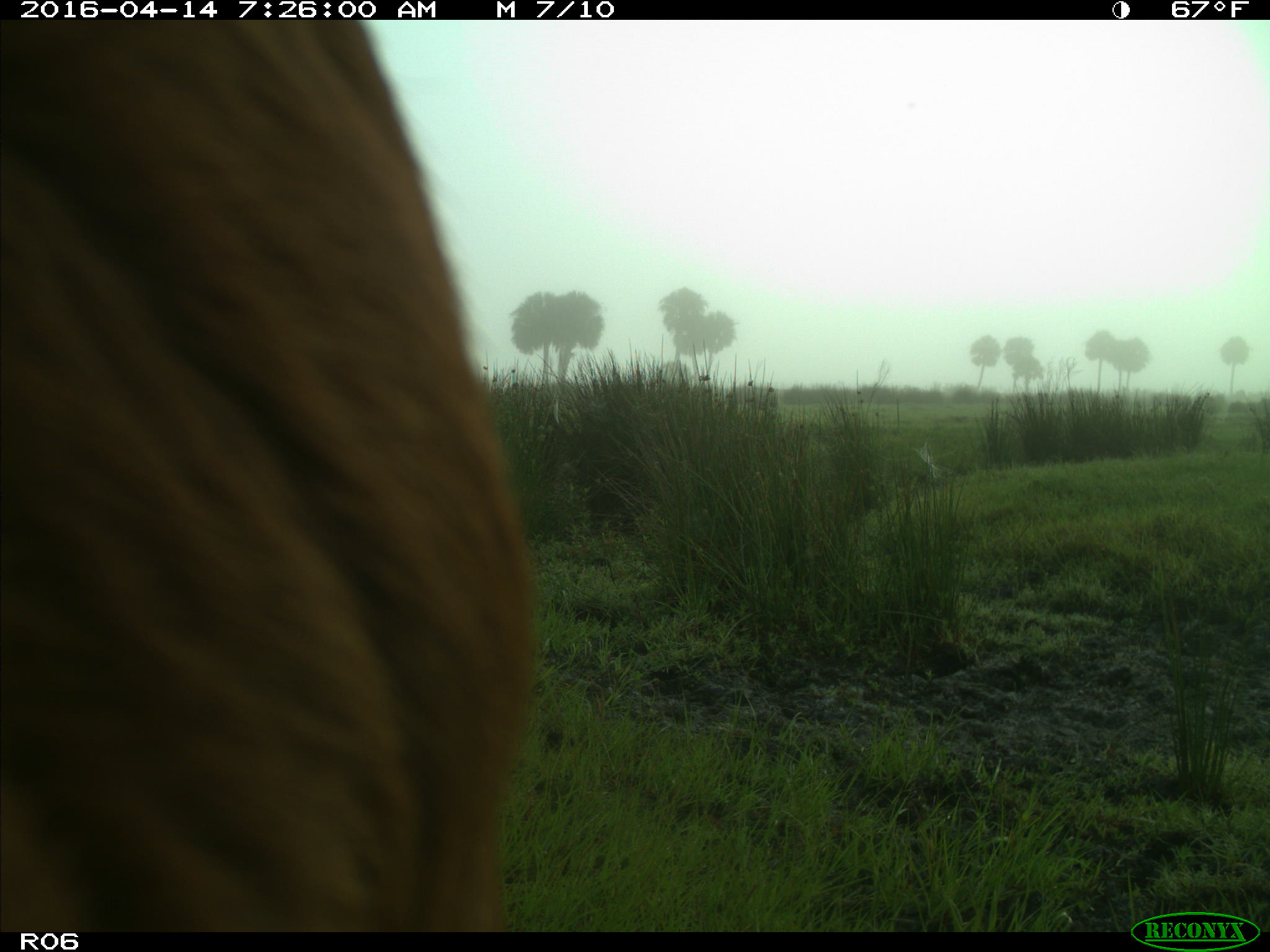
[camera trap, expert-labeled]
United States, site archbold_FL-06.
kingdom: Animalia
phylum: Chordata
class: Mammalia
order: Artiodactyla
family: Bovidae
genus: Bos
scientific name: Bos taurus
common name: domestic cow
Bos taurus (domestic cow).